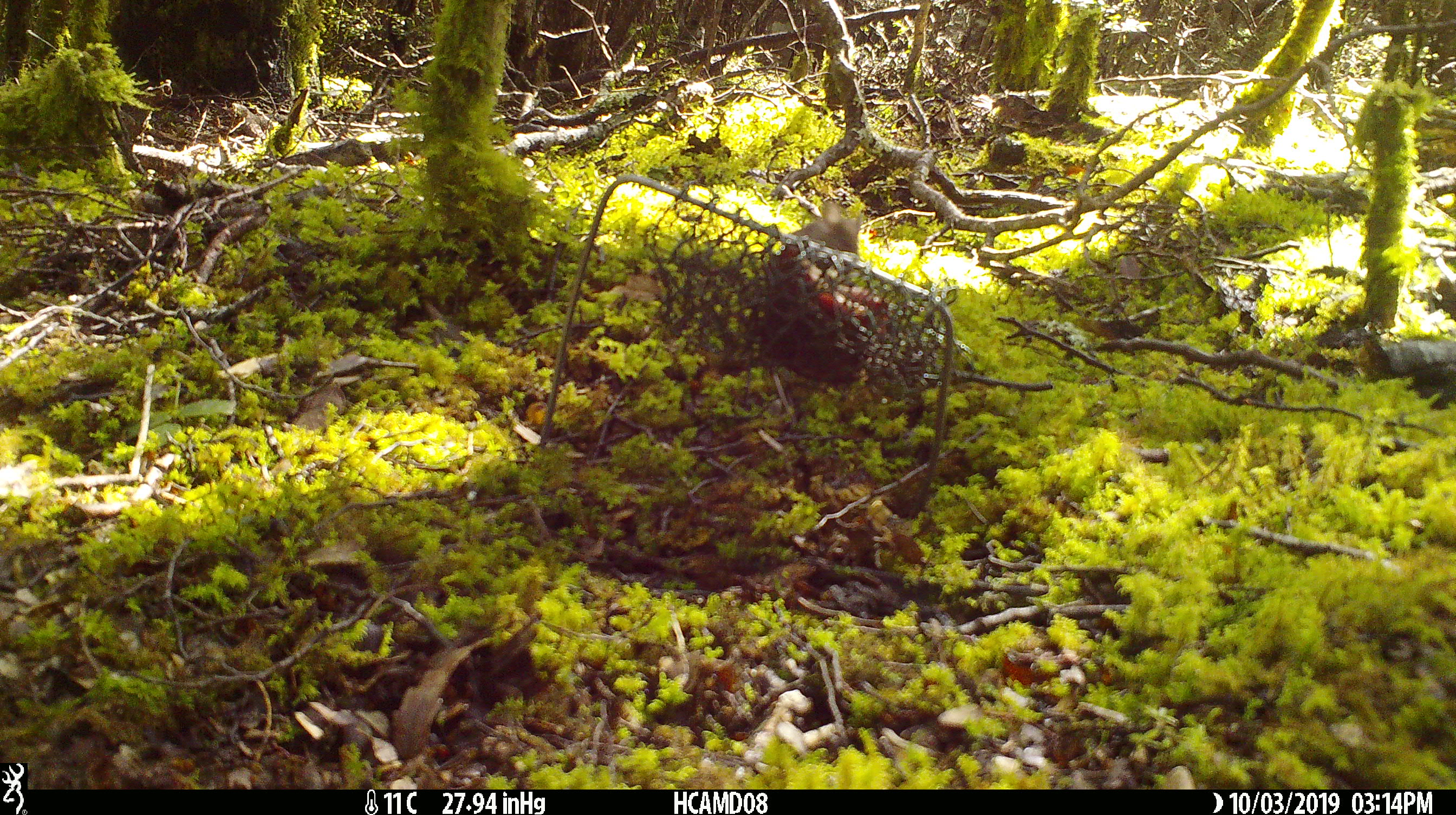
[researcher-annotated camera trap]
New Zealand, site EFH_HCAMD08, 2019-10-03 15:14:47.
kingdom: Animalia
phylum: Chordata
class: Mammalia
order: Rodentia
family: Muridae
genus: Mus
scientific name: Mus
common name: mouse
Mouse (Mus).